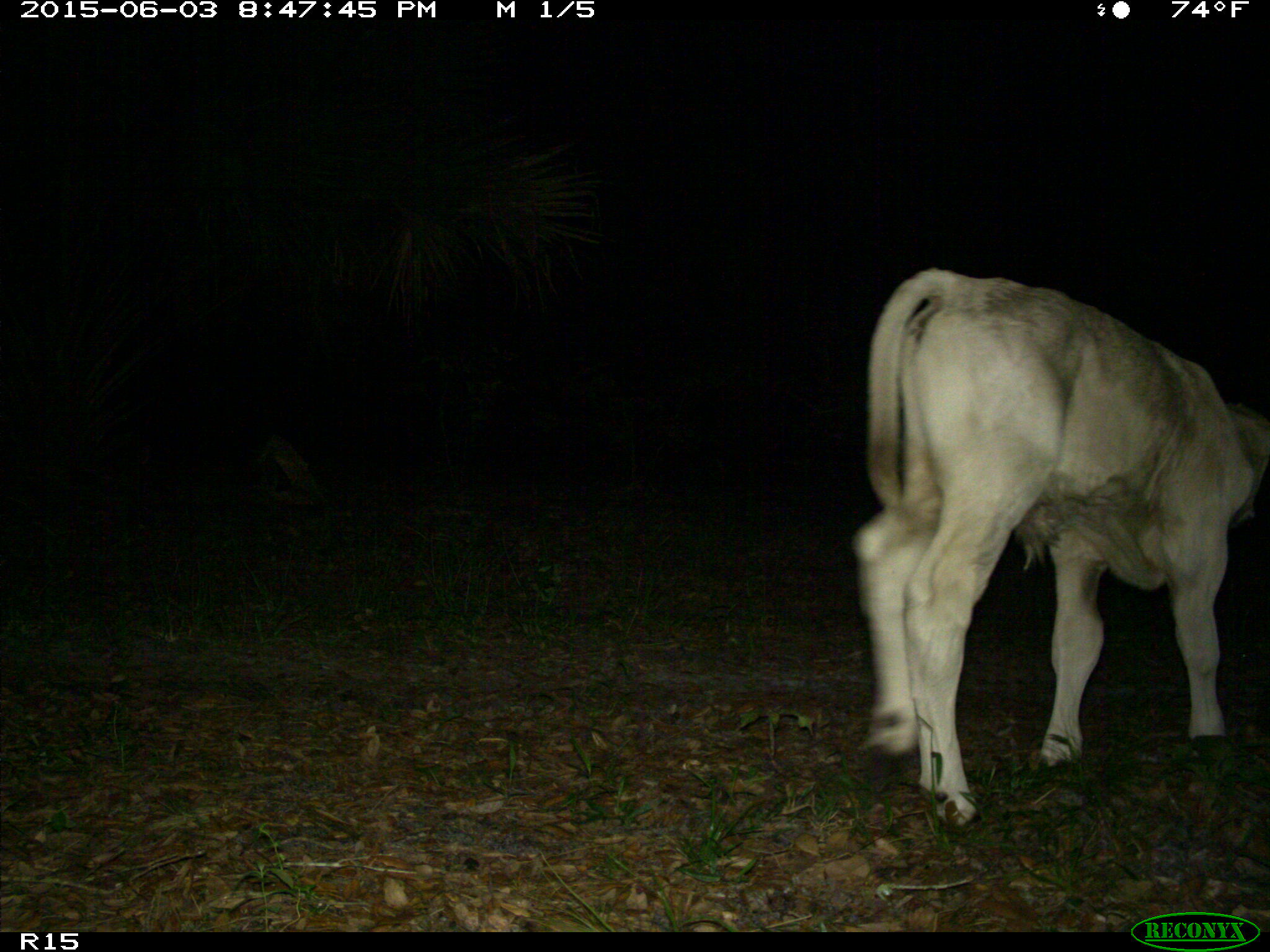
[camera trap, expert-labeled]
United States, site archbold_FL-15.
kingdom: Animalia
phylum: Chordata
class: Mammalia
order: Artiodactyla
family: Bovidae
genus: Bos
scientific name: Bos taurus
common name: domestic cow